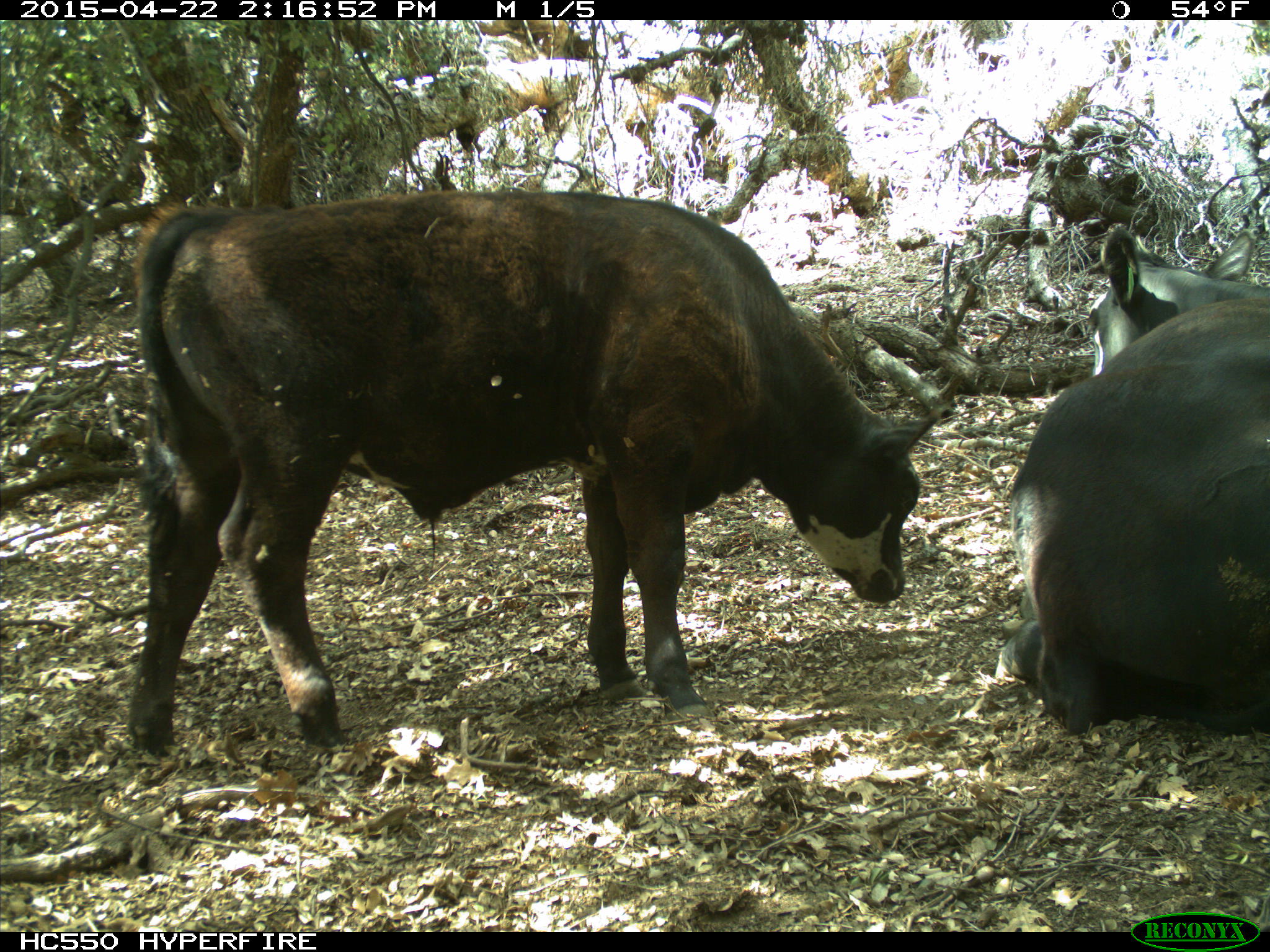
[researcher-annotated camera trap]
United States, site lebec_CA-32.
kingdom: Animalia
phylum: Chordata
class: Mammalia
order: Artiodactyla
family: Bovidae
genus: Bos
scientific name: Bos taurus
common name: domestic cow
Bos taurus (domestic cow).